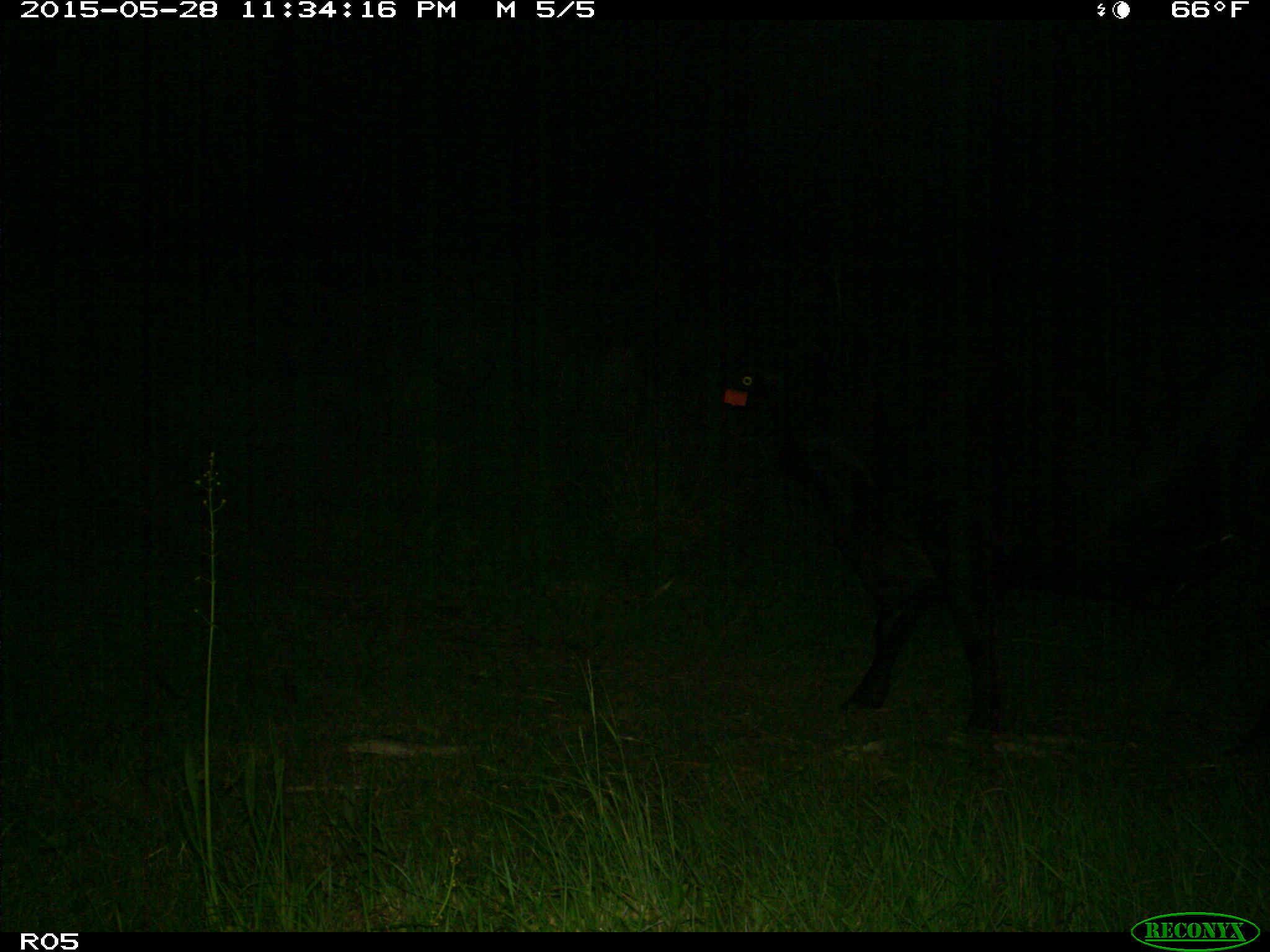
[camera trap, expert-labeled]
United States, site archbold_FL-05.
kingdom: Animalia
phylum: Chordata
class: Mammalia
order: Artiodactyla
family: Bovidae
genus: Bos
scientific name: Bos taurus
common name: domestic cow